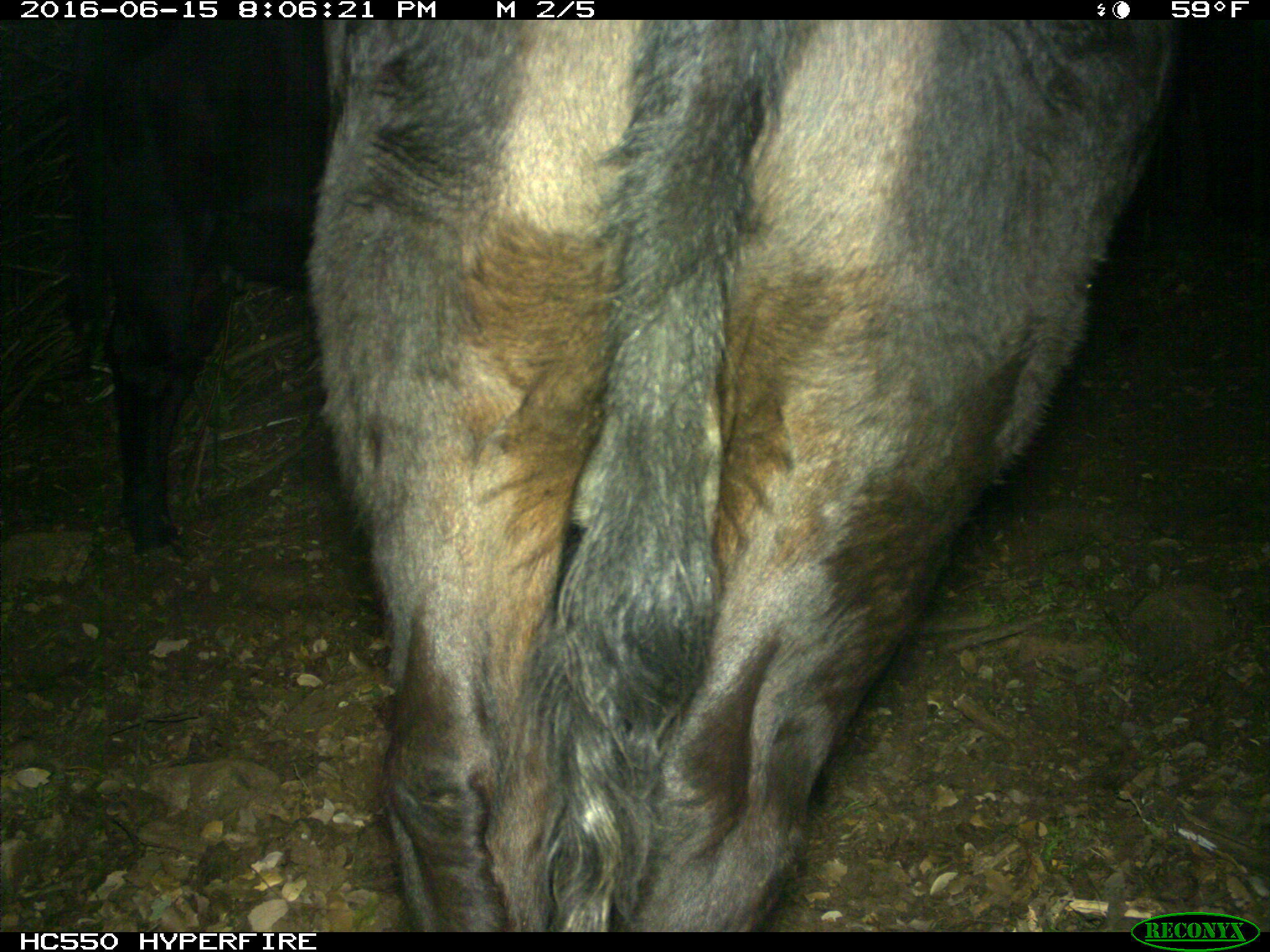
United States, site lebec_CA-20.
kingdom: Animalia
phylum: Chordata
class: Mammalia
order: Artiodactyla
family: Bovidae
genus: Bos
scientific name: Bos taurus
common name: domestic cow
Bos taurus (domestic cow).